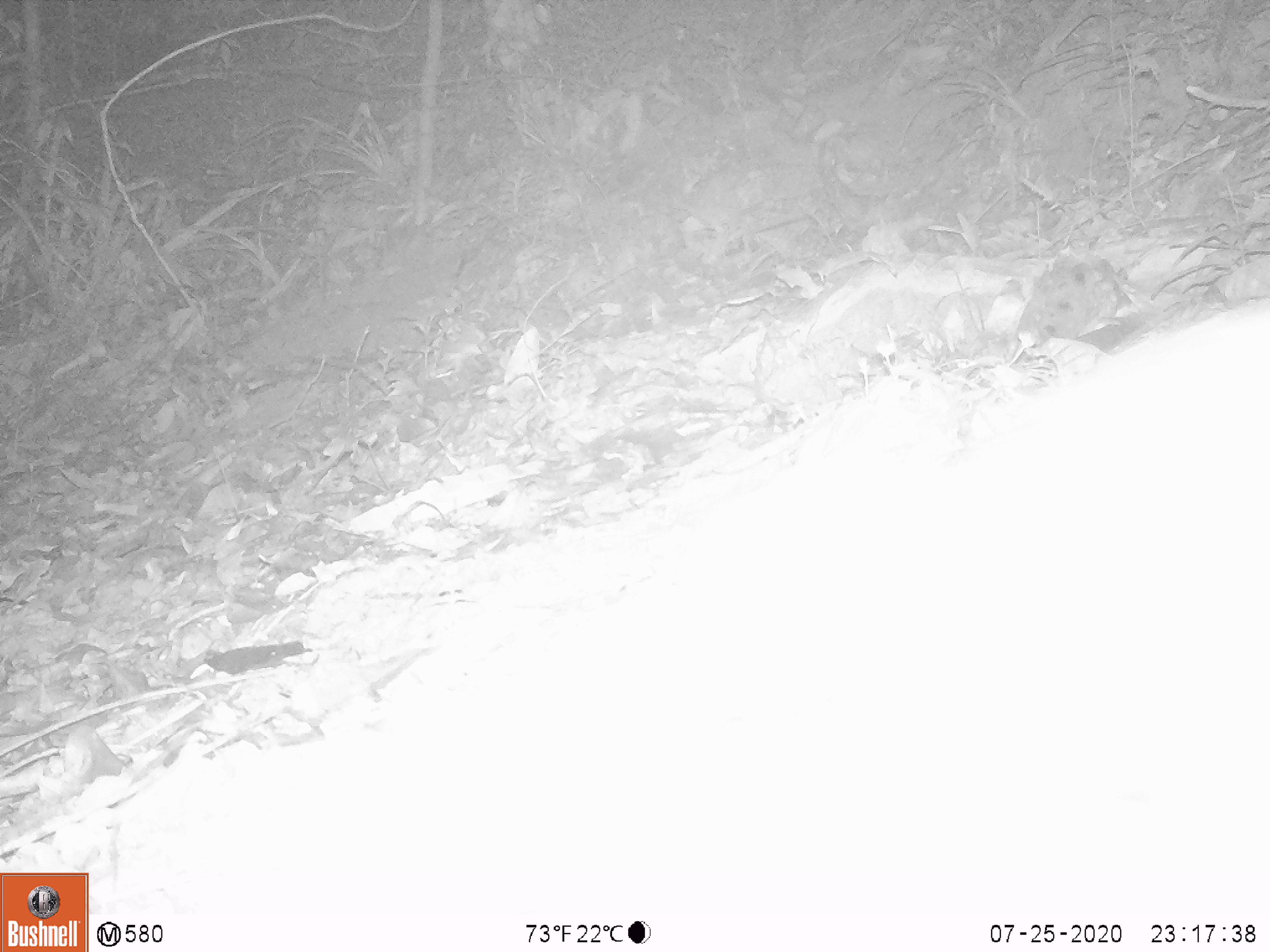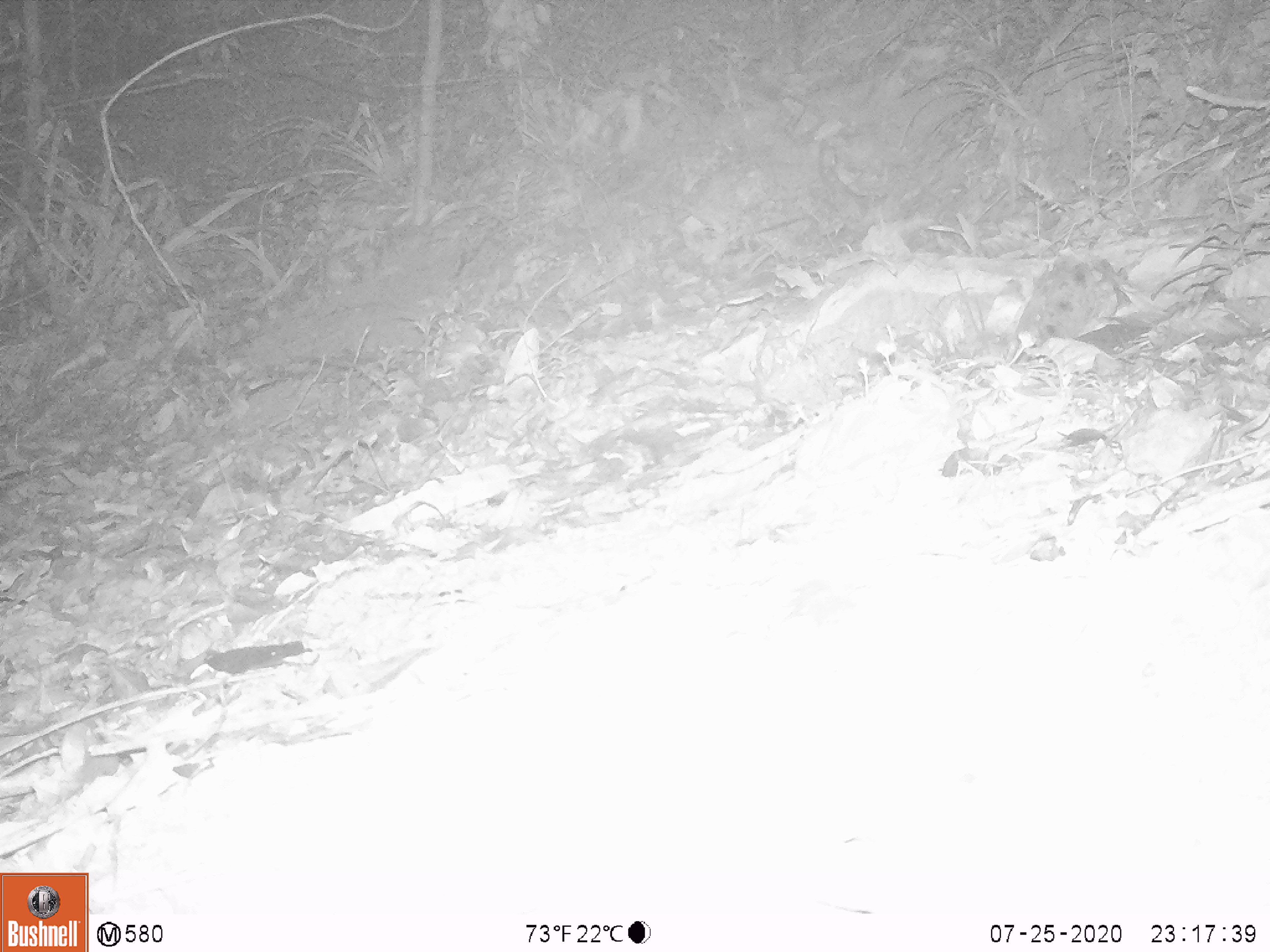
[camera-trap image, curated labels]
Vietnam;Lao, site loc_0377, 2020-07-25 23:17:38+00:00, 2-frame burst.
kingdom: Animalia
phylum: Chordata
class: Mammalia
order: Carnivora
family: Mustelidae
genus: Melogale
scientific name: Melogale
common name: ferret badger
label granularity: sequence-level